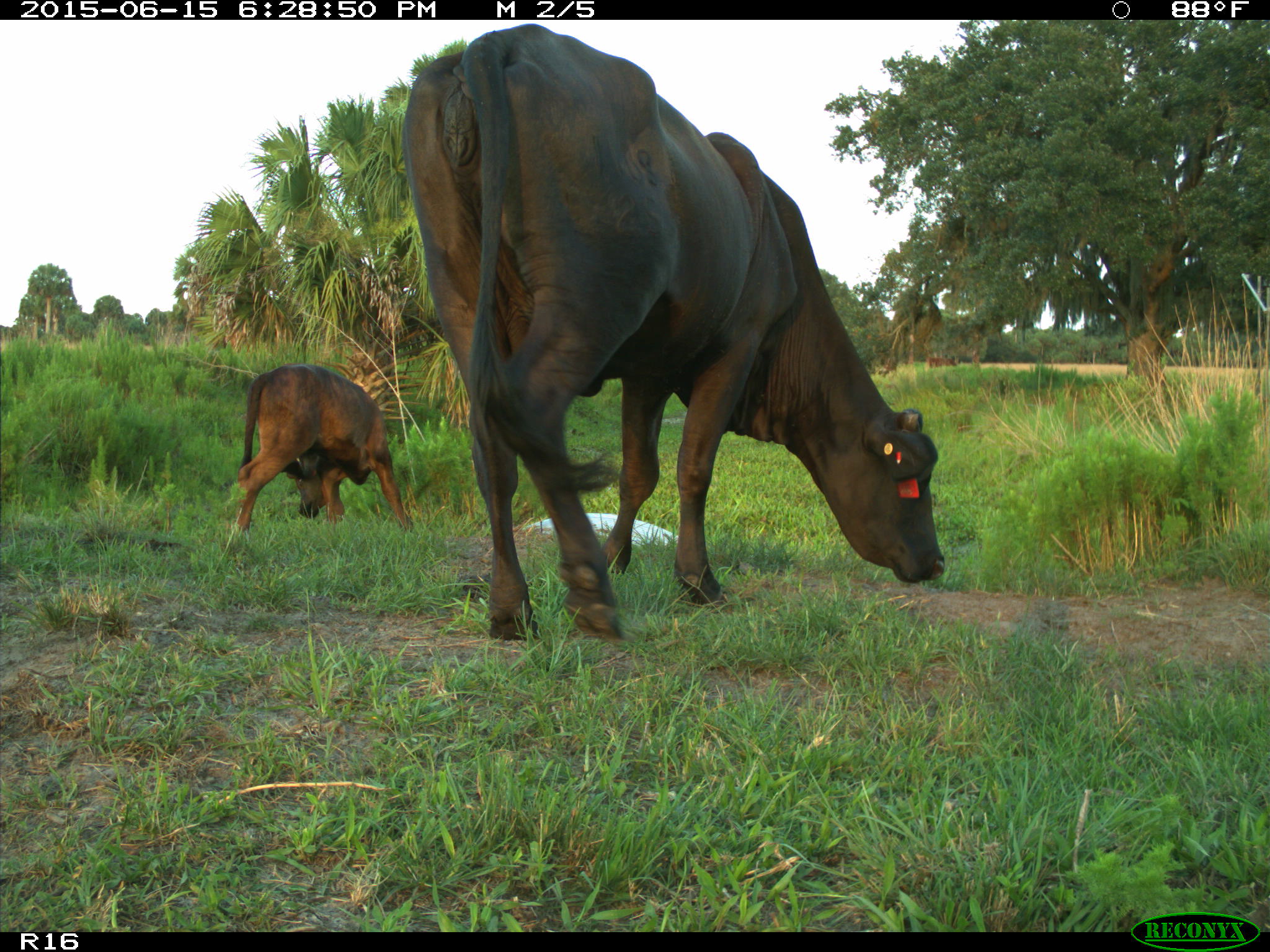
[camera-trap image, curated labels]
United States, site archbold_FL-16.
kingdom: Animalia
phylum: Chordata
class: Mammalia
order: Artiodactyla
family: Bovidae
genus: Bos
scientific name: Bos taurus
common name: domestic cow